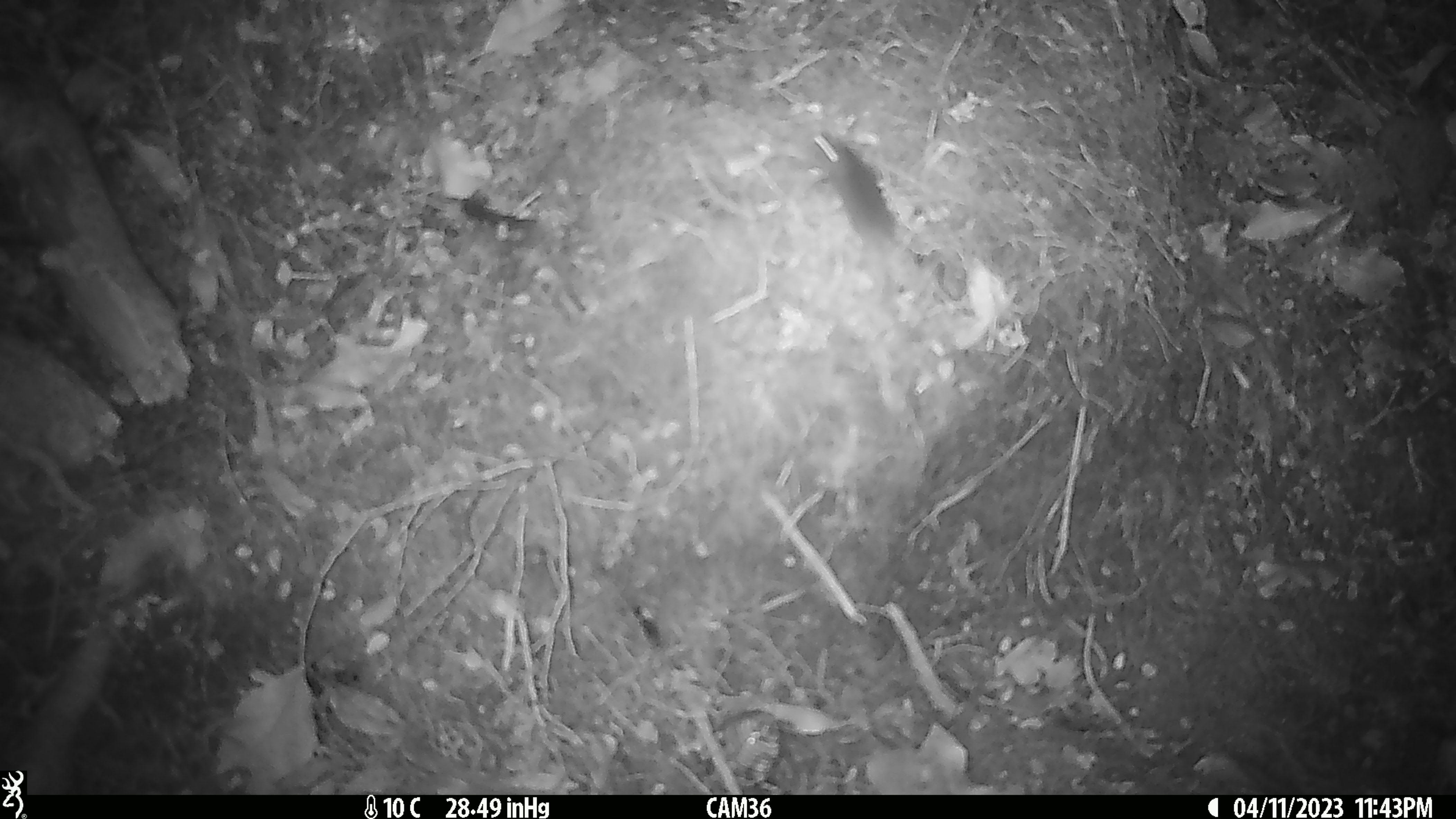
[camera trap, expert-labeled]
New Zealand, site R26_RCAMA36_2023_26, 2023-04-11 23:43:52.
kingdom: Animalia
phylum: Chordata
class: Mammalia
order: Rodentia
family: Muridae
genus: Mus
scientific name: Mus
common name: mouse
Mouse (Mus).